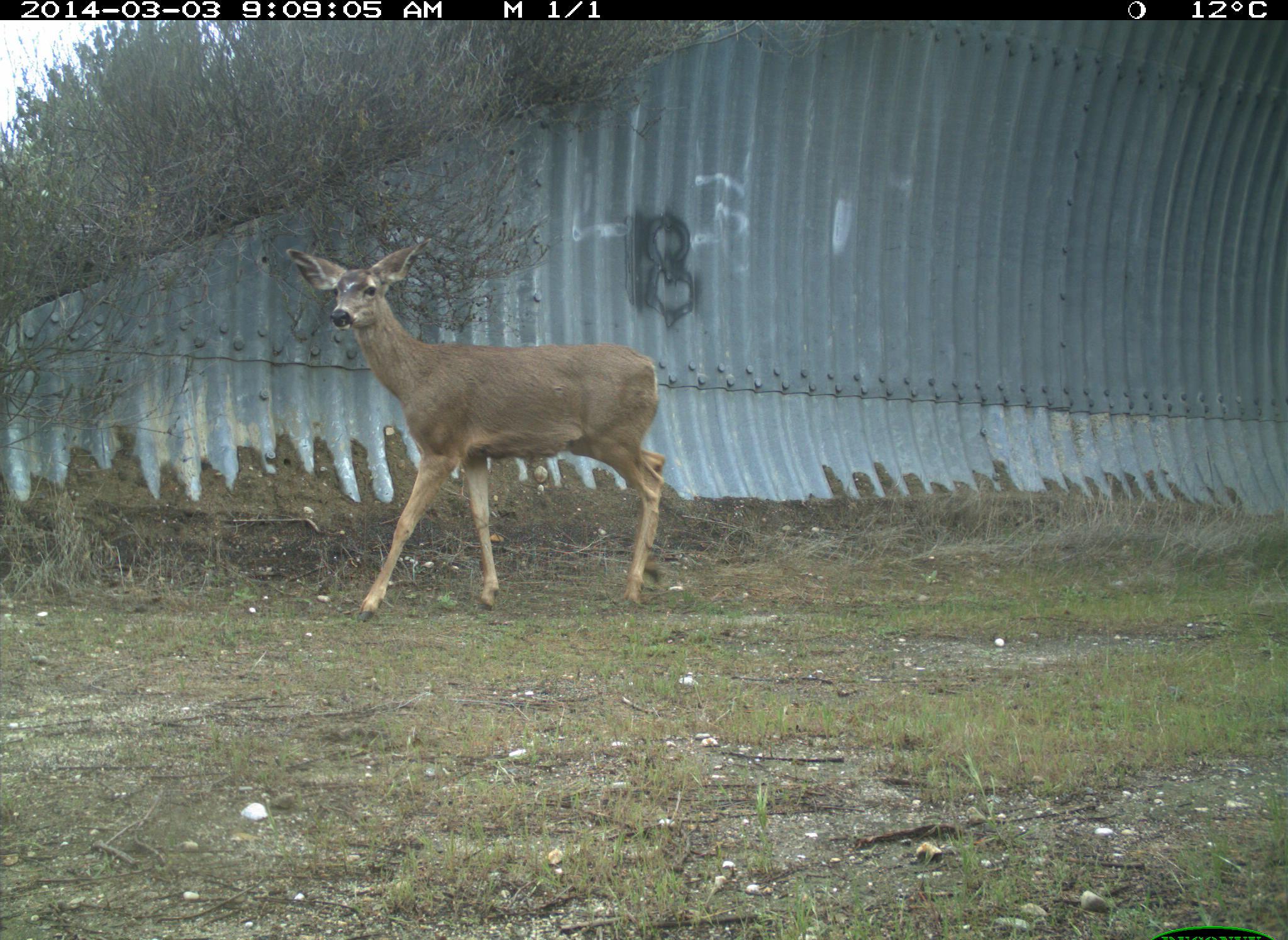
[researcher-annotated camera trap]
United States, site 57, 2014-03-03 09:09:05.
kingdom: Animalia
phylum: Chordata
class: Mammalia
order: Artiodactyla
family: Cervidae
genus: Odocoileus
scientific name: Odocoileus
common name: deer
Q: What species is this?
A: Deer (Odocoileus).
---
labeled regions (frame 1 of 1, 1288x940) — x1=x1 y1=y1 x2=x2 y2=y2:
deer: x1=284 y1=241 x2=668 y2=624